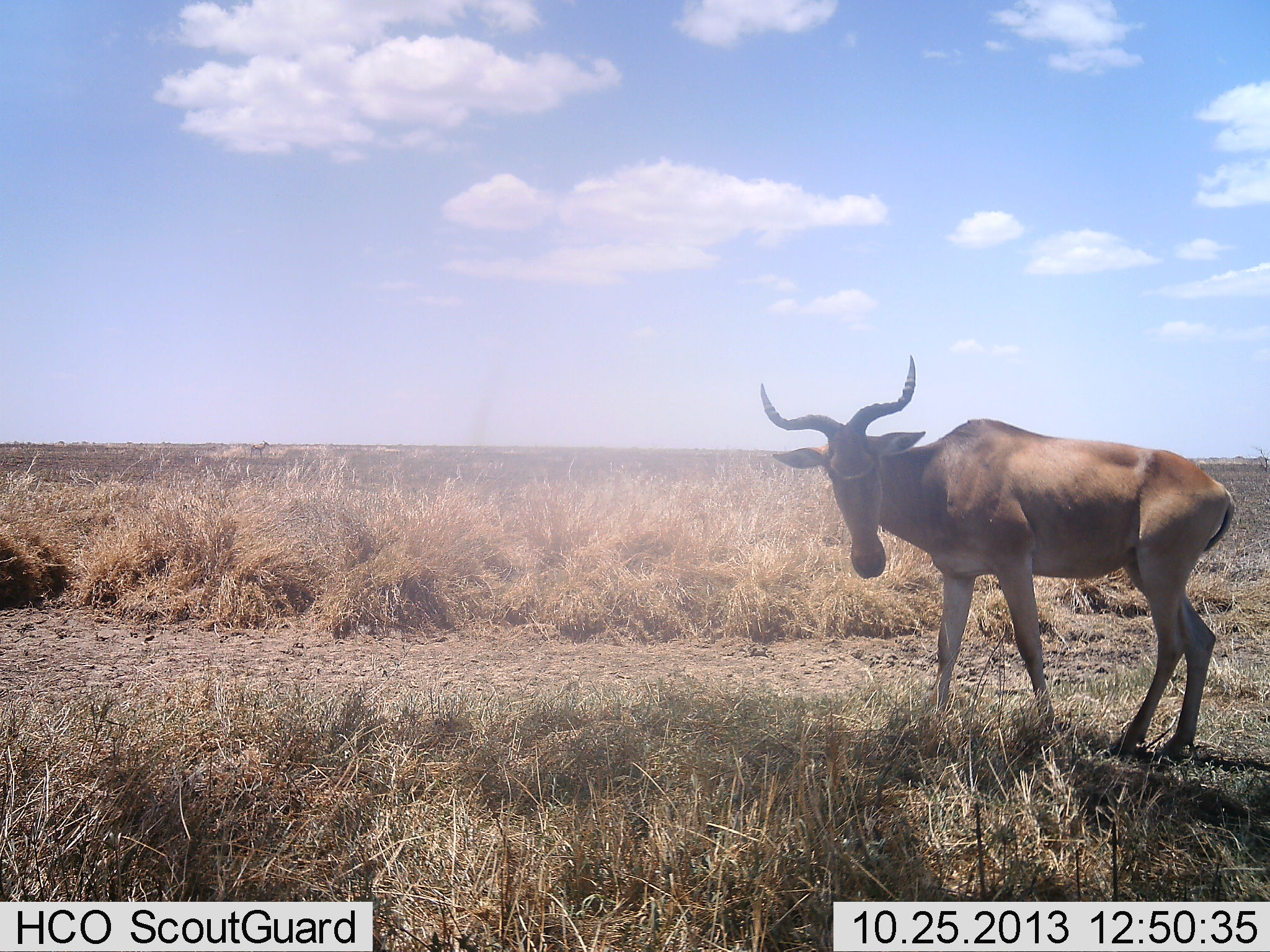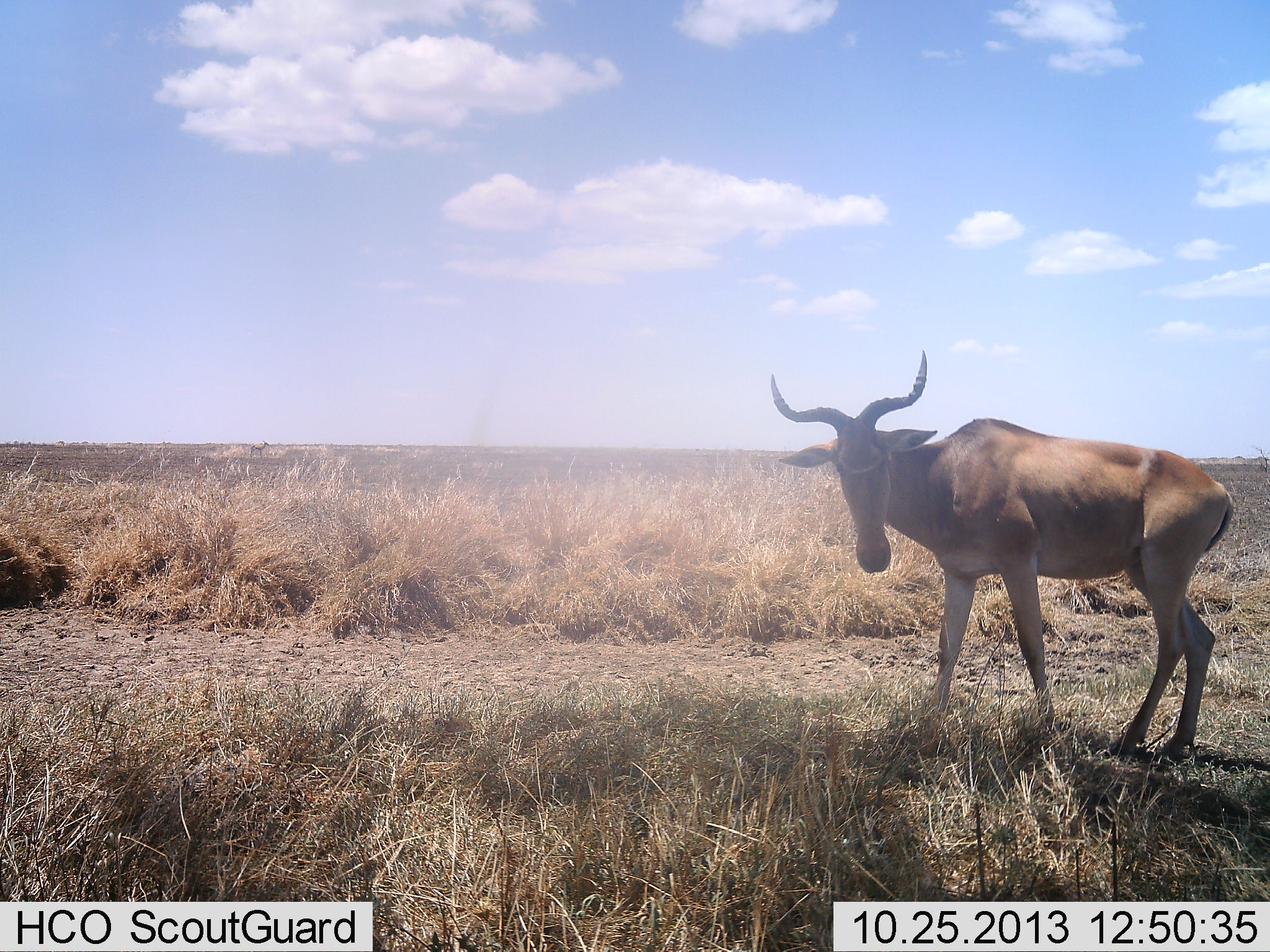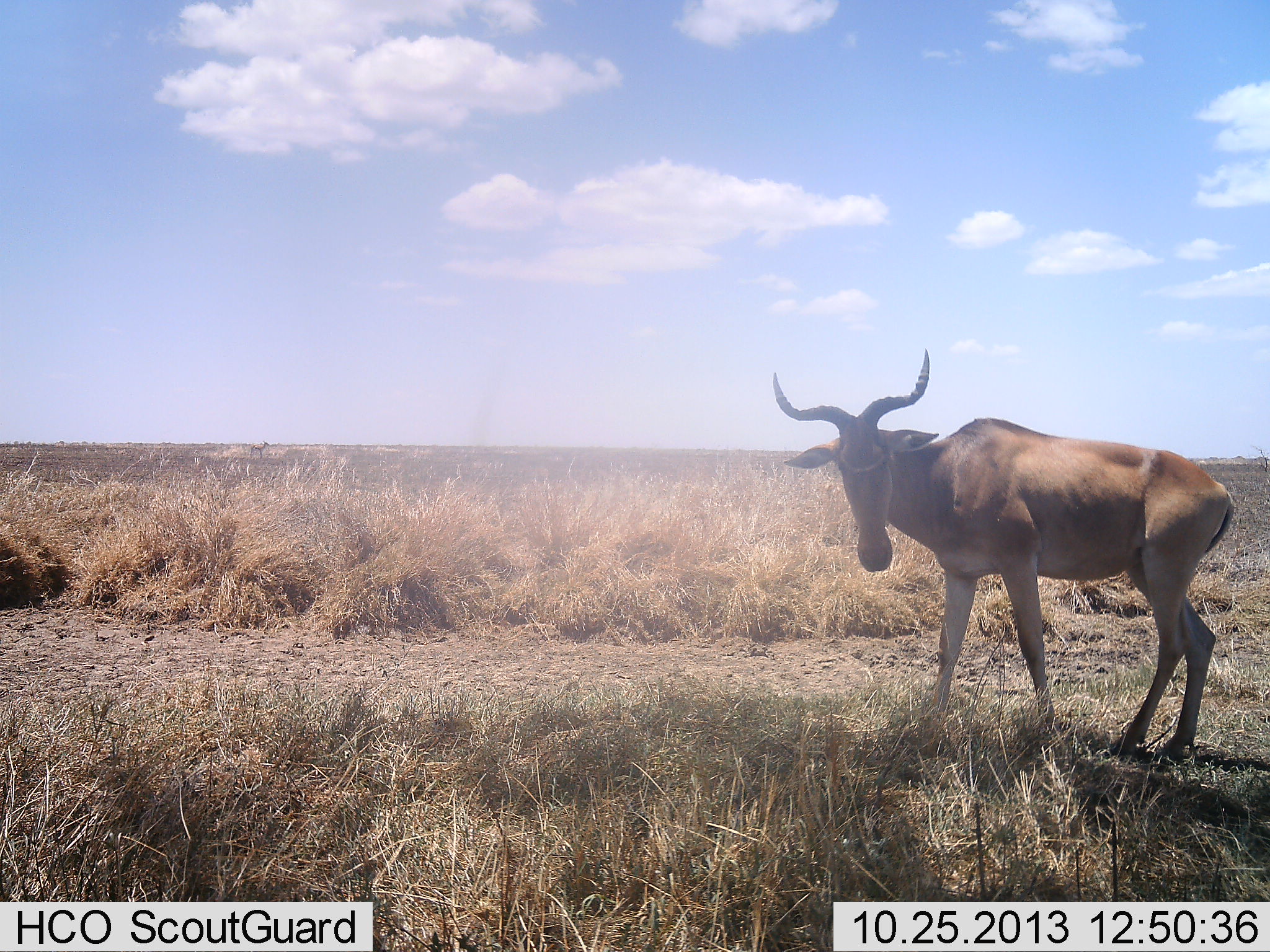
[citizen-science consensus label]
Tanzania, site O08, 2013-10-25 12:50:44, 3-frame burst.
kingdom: Animalia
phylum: Chordata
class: Mammalia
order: Artiodactyla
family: Bovidae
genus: Alcelaphus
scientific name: Alcelaphus buselaphus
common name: hartebeest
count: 1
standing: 100%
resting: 0%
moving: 0%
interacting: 0%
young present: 0%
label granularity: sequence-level